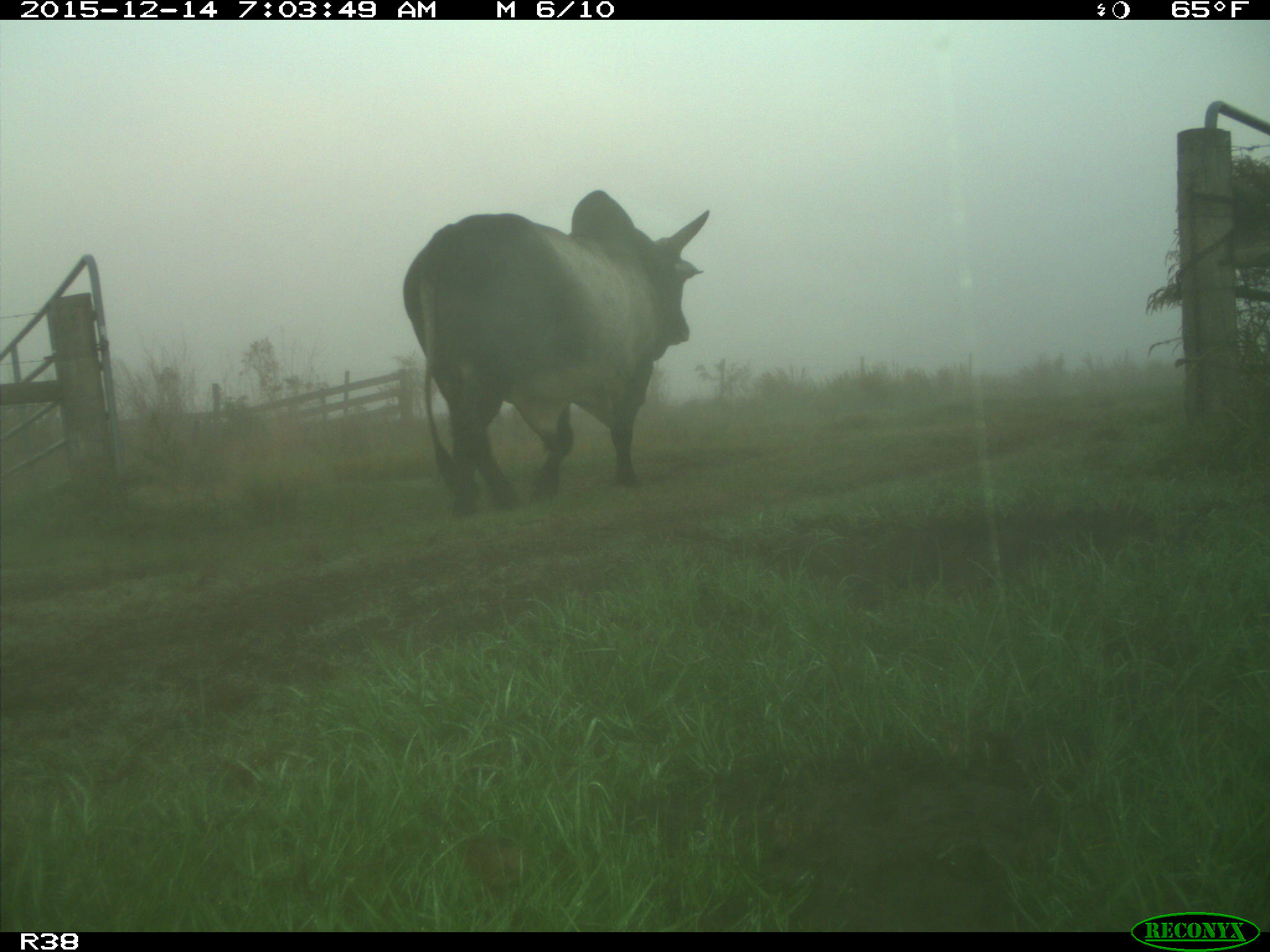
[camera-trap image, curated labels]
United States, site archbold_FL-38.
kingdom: Animalia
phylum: Chordata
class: Mammalia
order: Artiodactyla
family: Bovidae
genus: Bos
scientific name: Bos taurus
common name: domestic cow